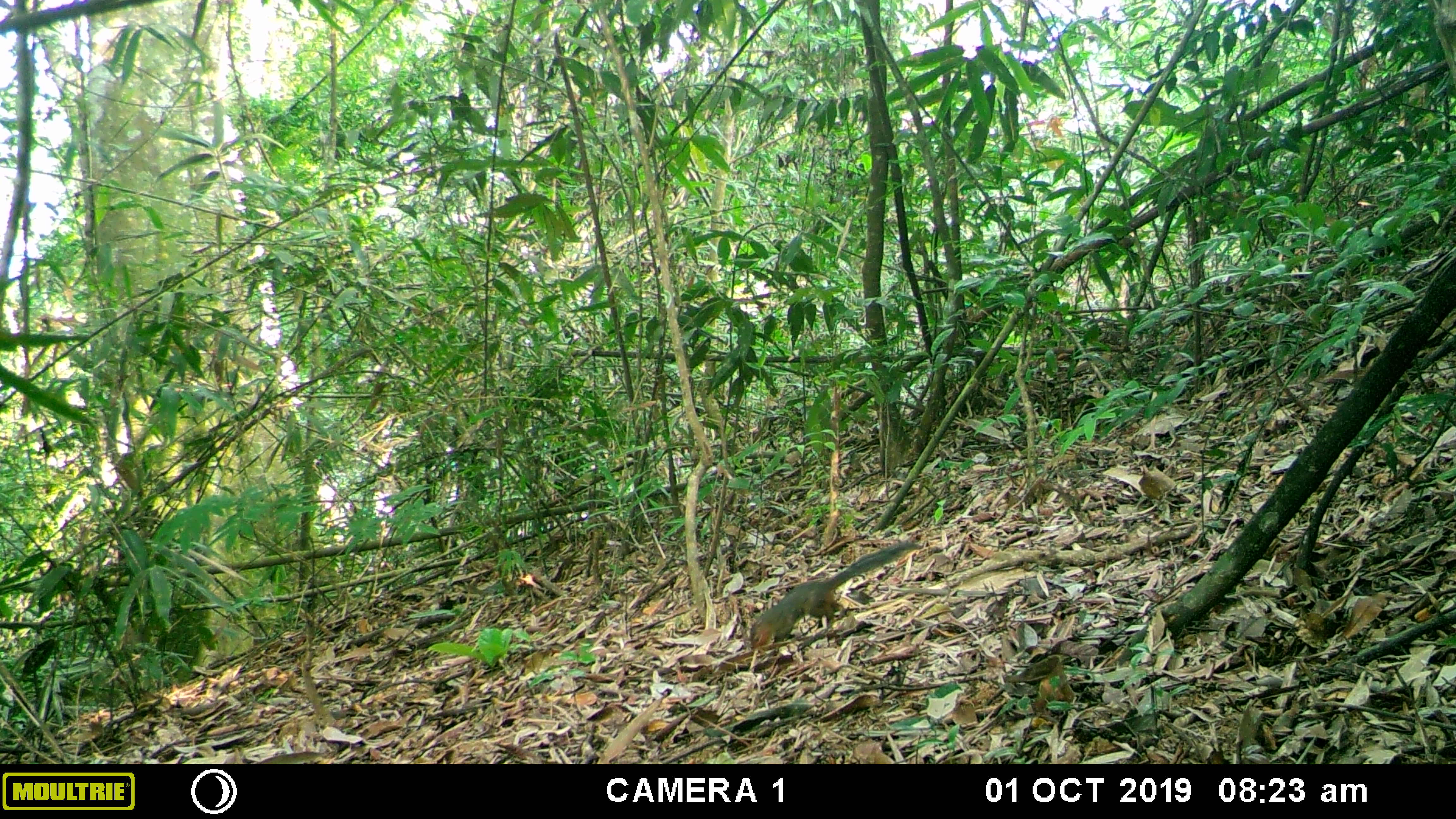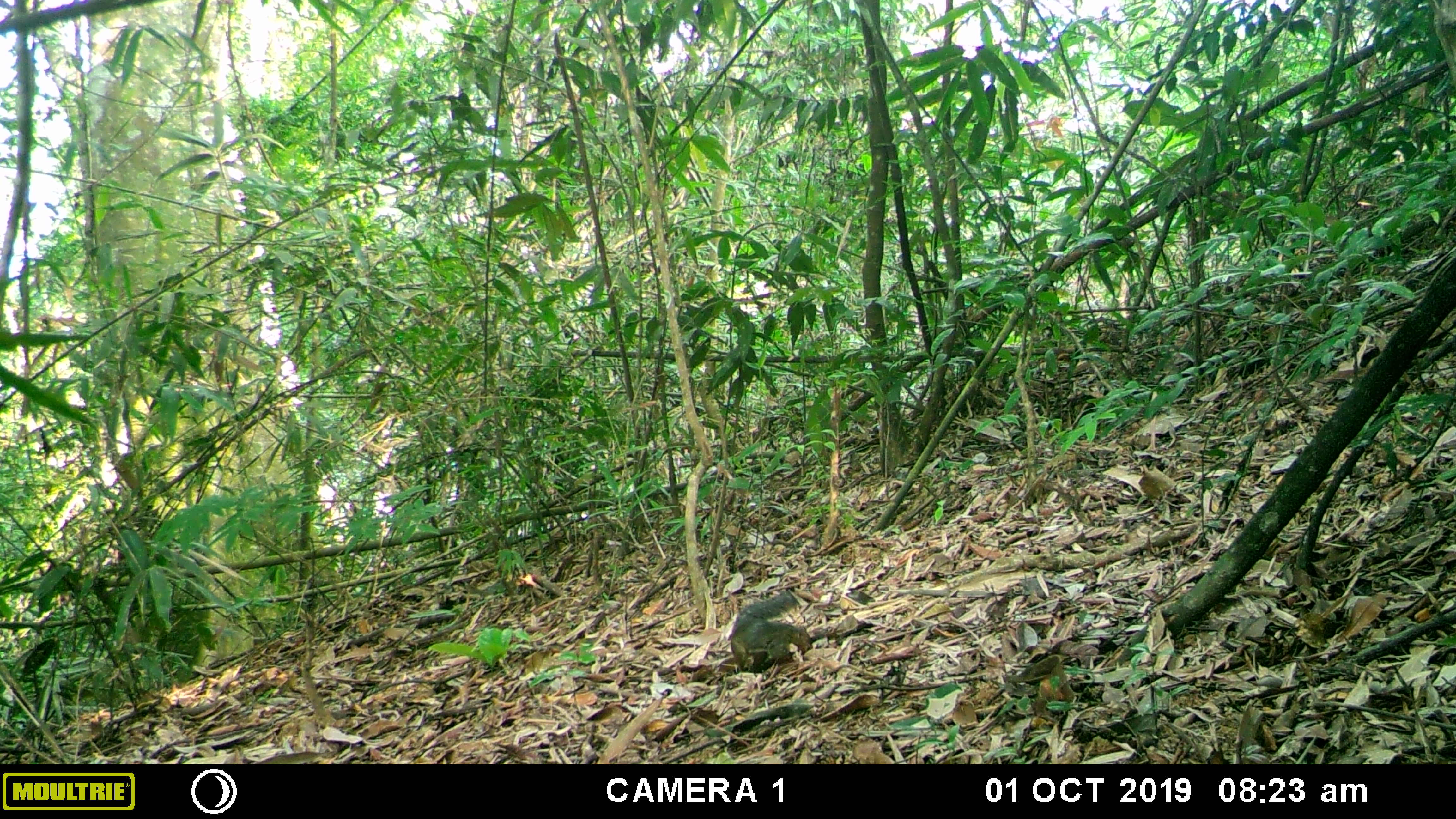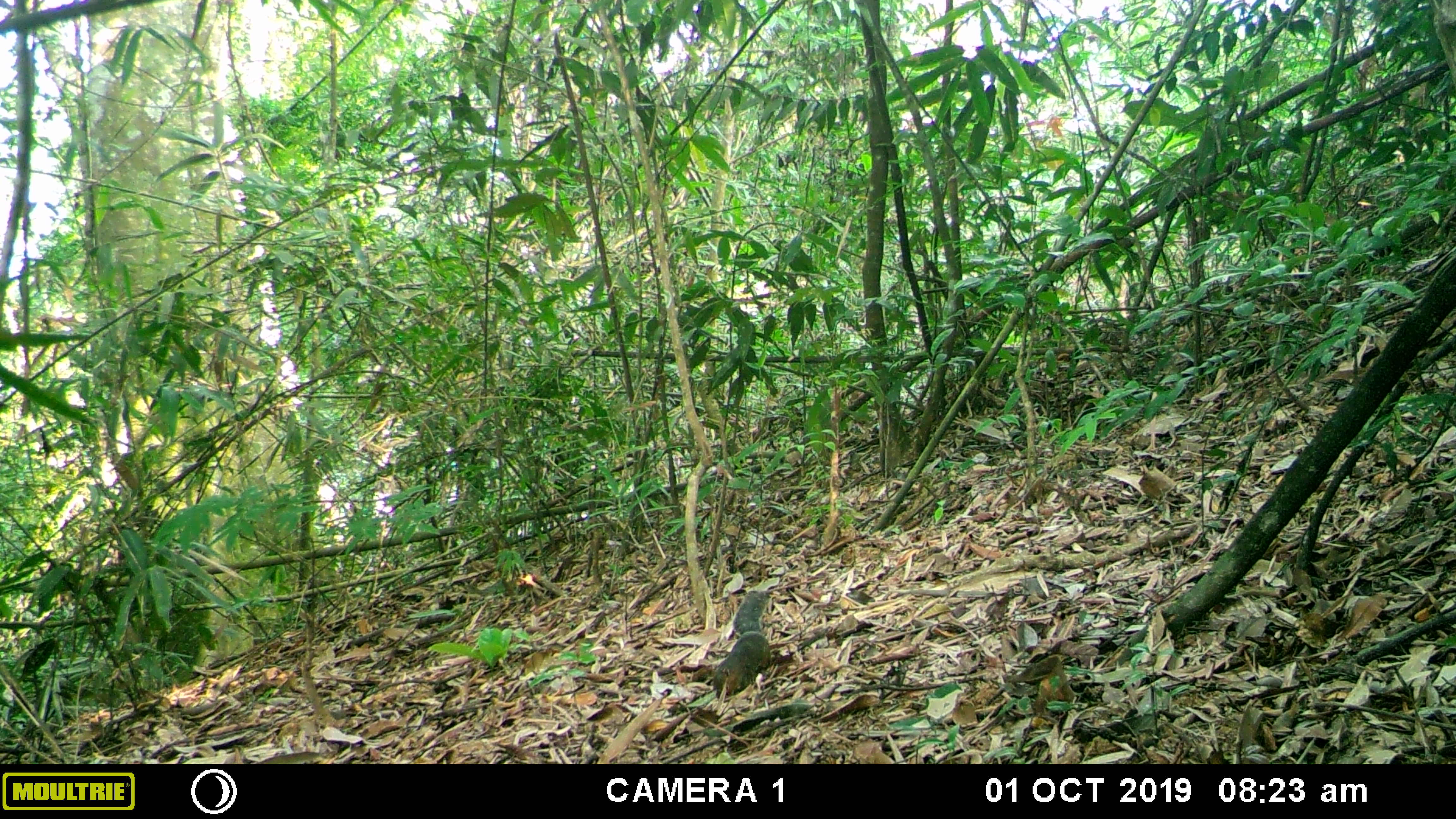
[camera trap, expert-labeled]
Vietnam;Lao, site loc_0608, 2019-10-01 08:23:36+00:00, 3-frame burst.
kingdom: Animalia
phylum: Chordata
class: Mammalia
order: Rodentia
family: Sciuridae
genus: Dremomys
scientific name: Dremomys rufigenis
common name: red-cheeked squirrel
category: red cheeked squirrel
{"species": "red cheeked squirrel (red-cheeked squirrel) (Dremomys rufigenis)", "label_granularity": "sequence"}